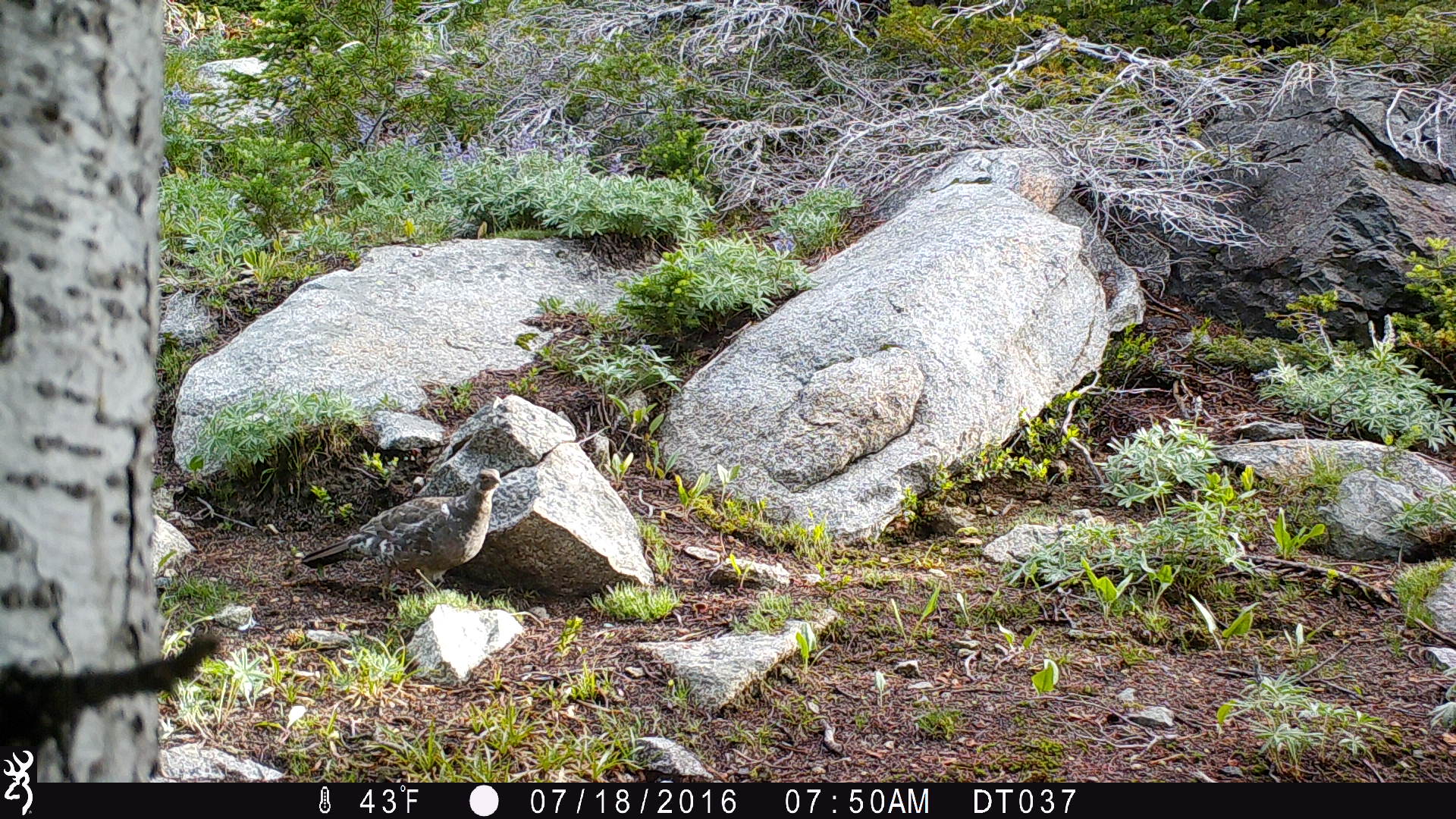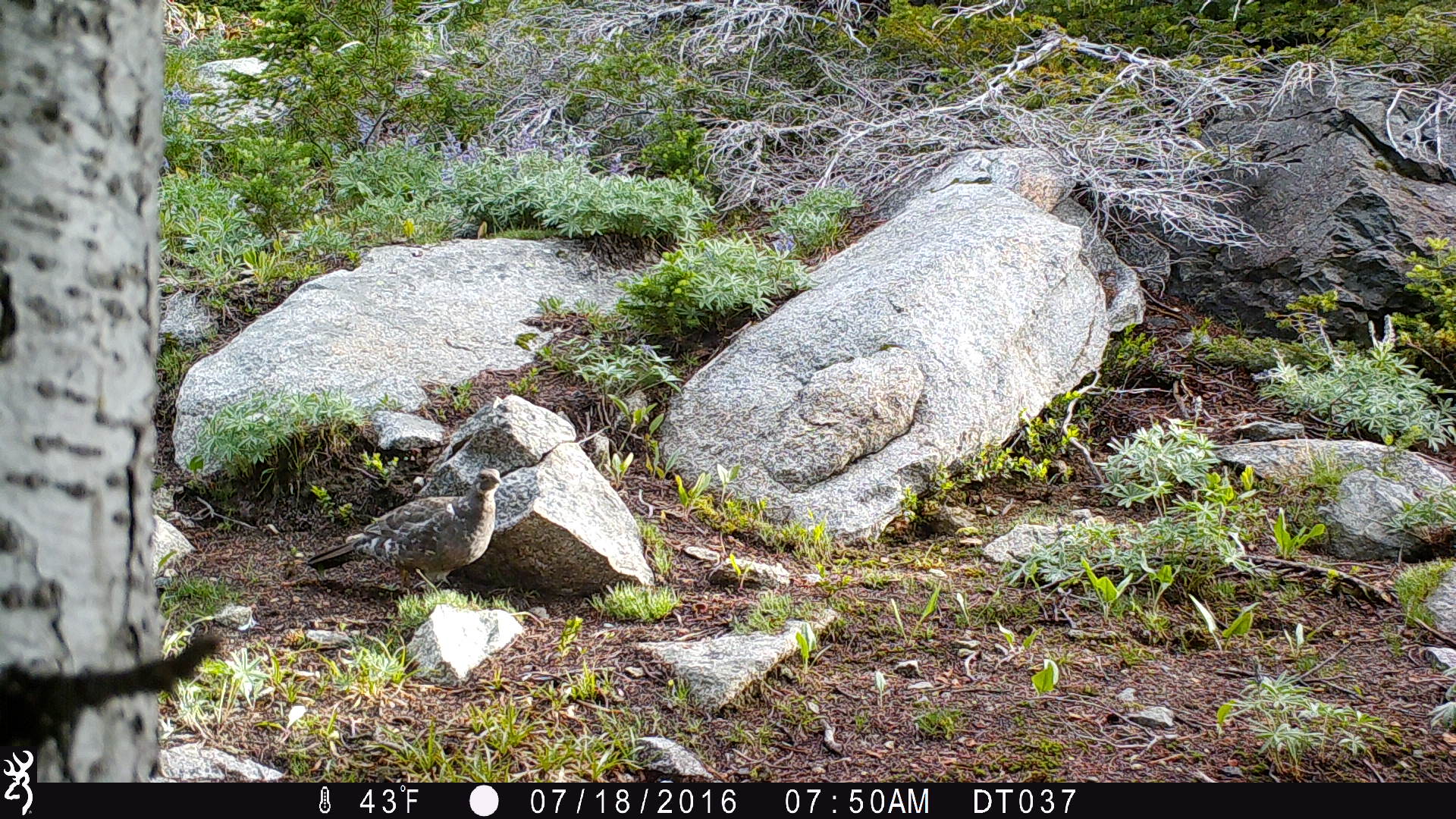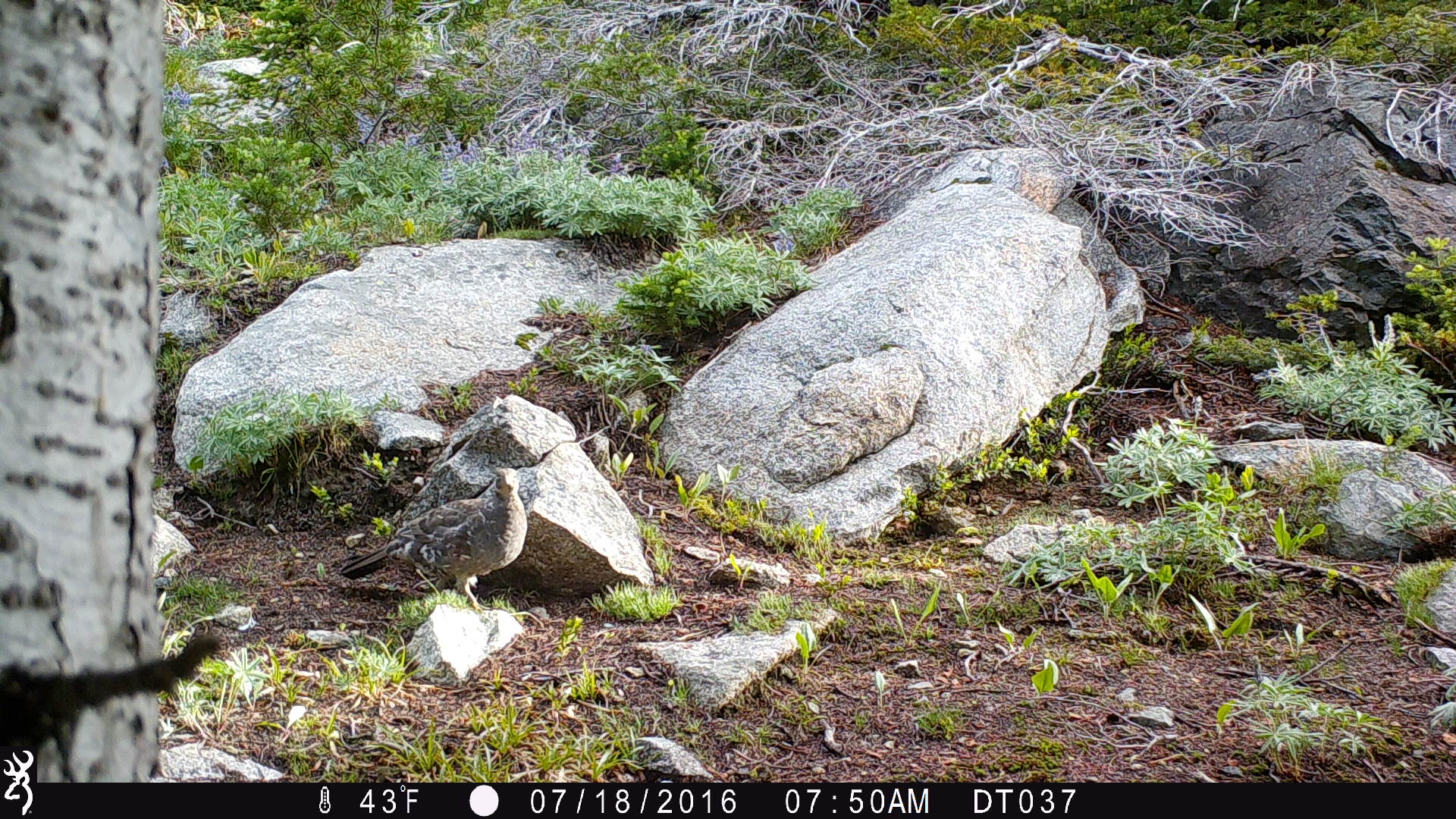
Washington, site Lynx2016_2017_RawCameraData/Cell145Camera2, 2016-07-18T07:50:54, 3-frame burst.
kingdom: Animalia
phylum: Chordata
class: Aves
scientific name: Aves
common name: birds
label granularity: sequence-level